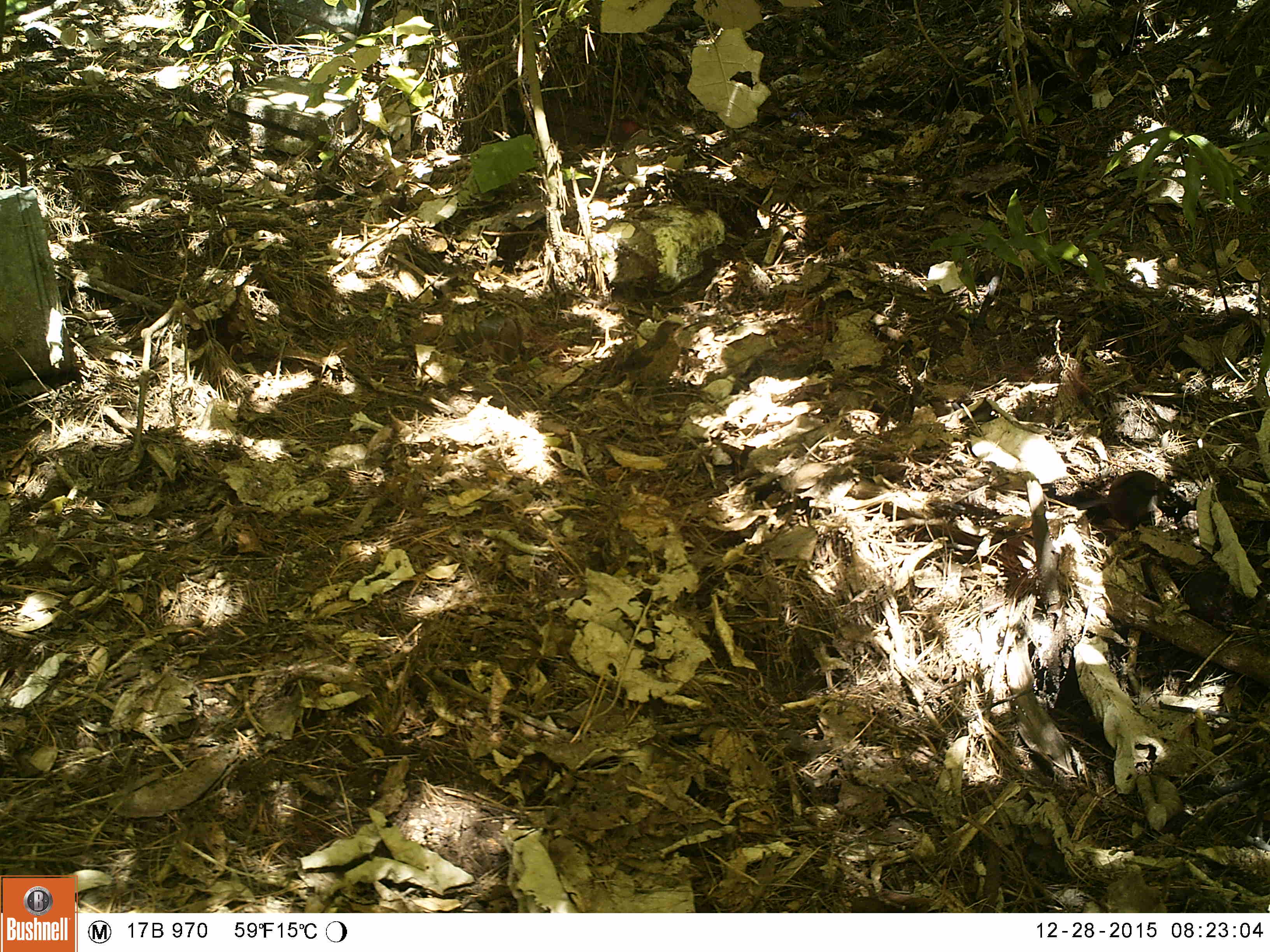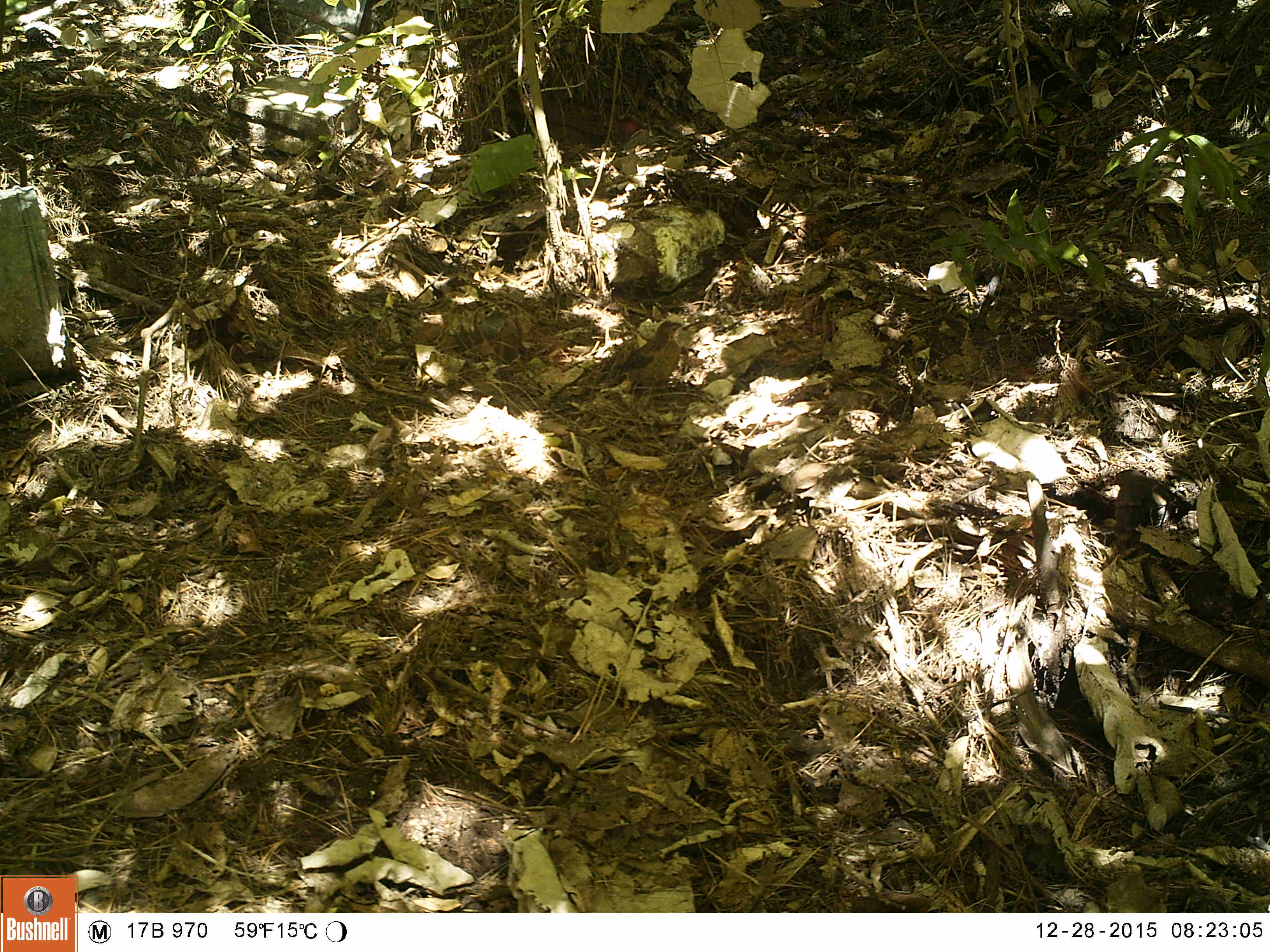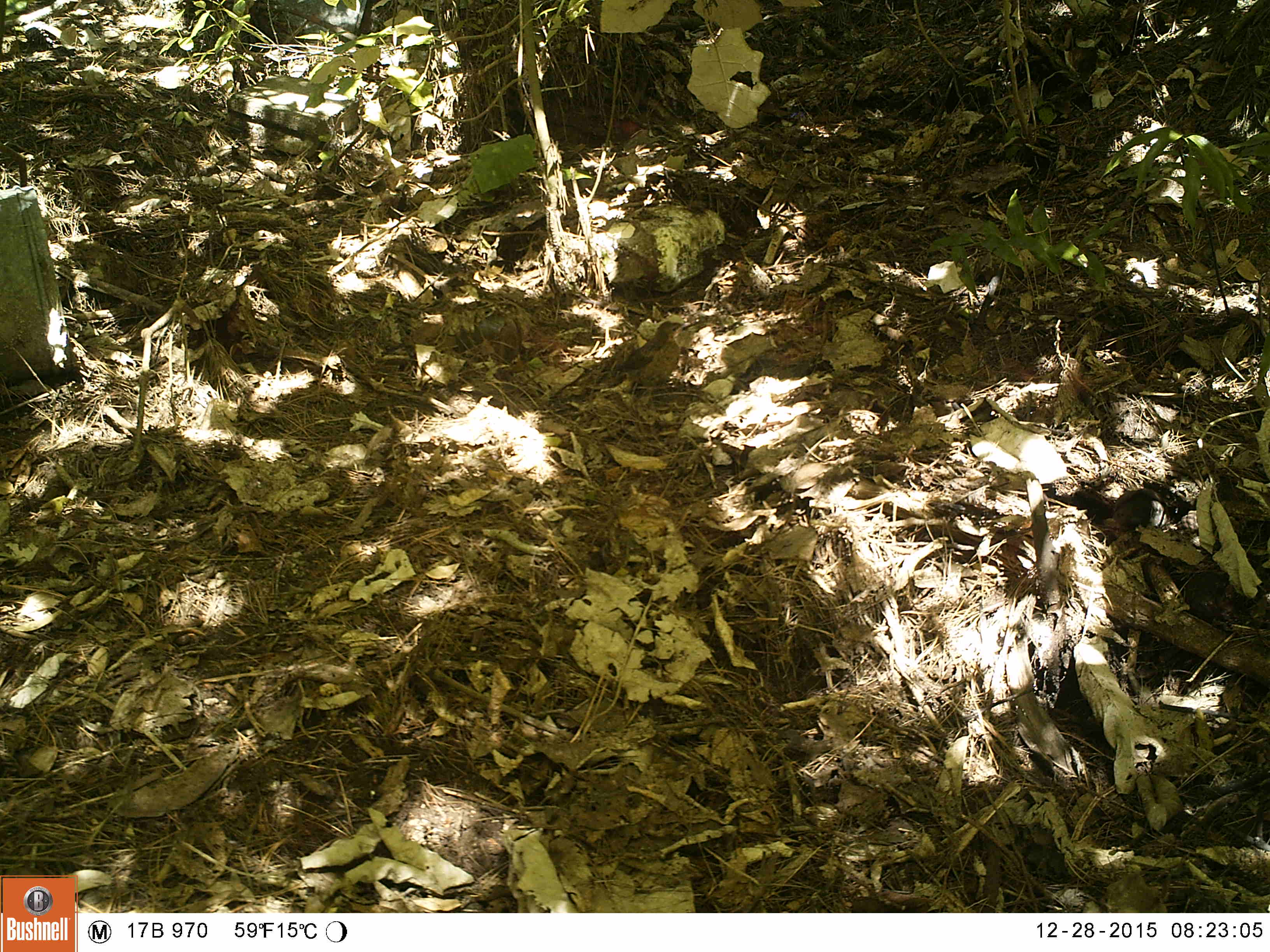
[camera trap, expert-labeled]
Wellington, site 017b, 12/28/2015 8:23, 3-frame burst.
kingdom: Animalia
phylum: Chordata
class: Aves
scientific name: Aves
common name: bird